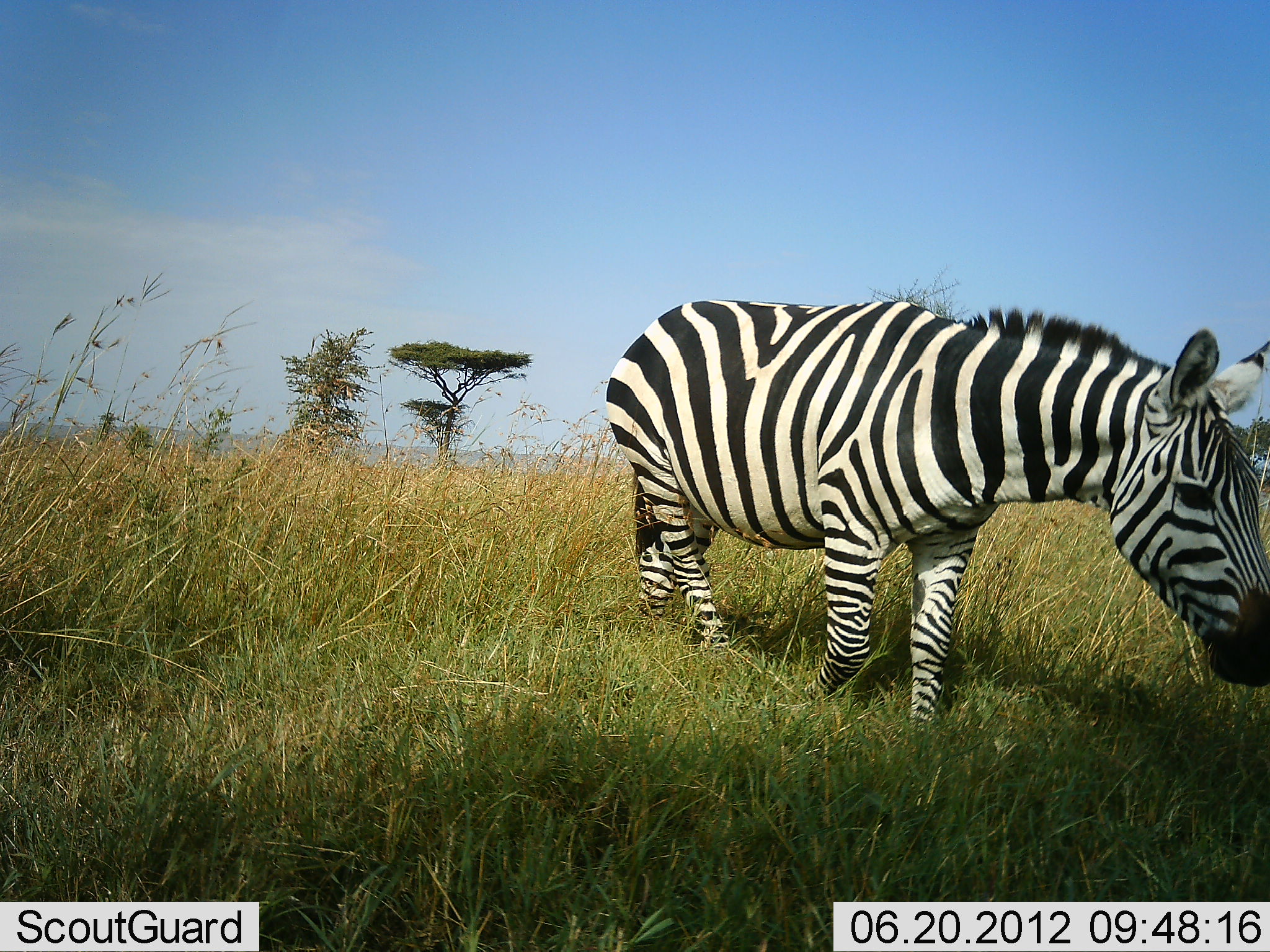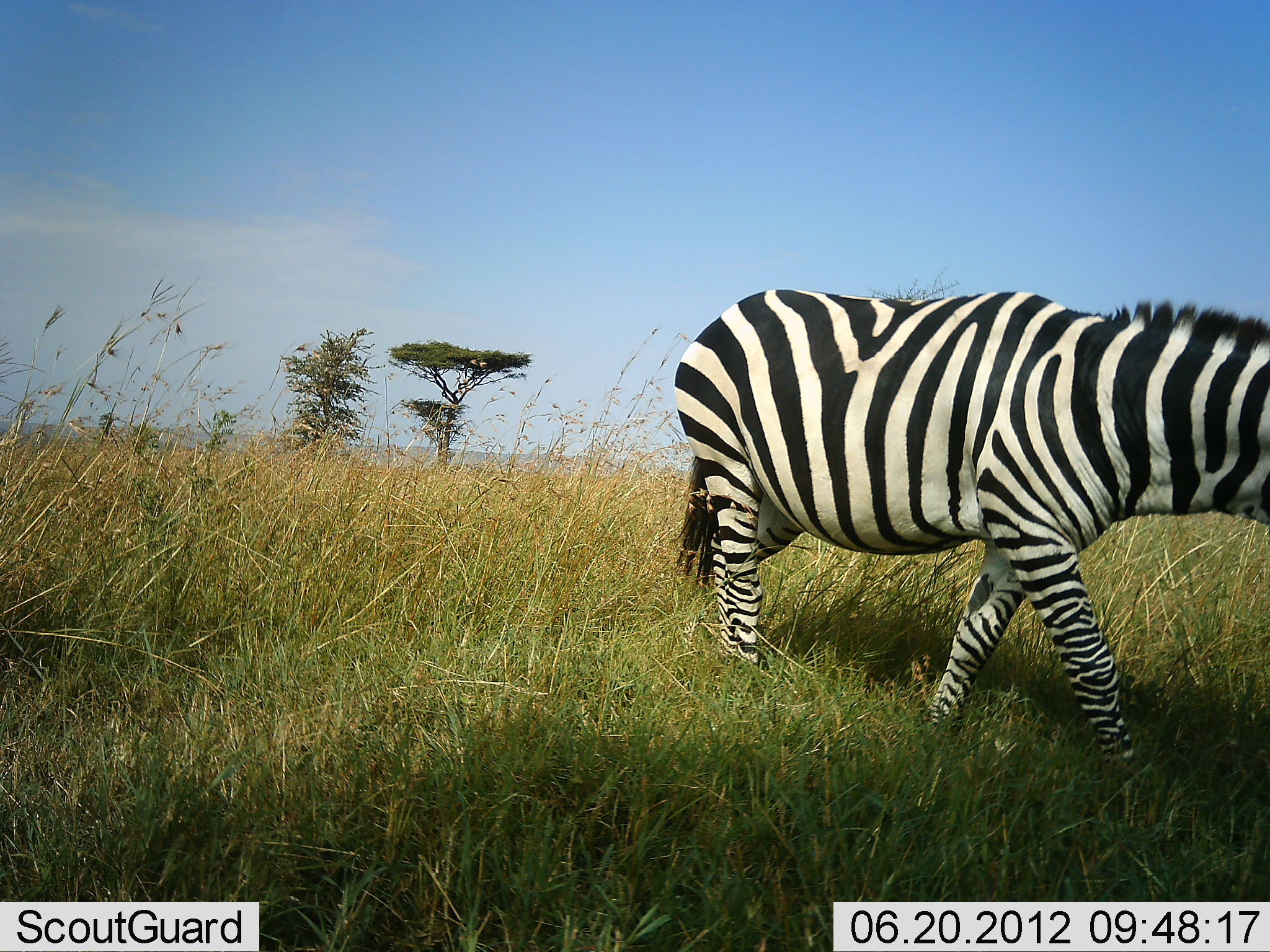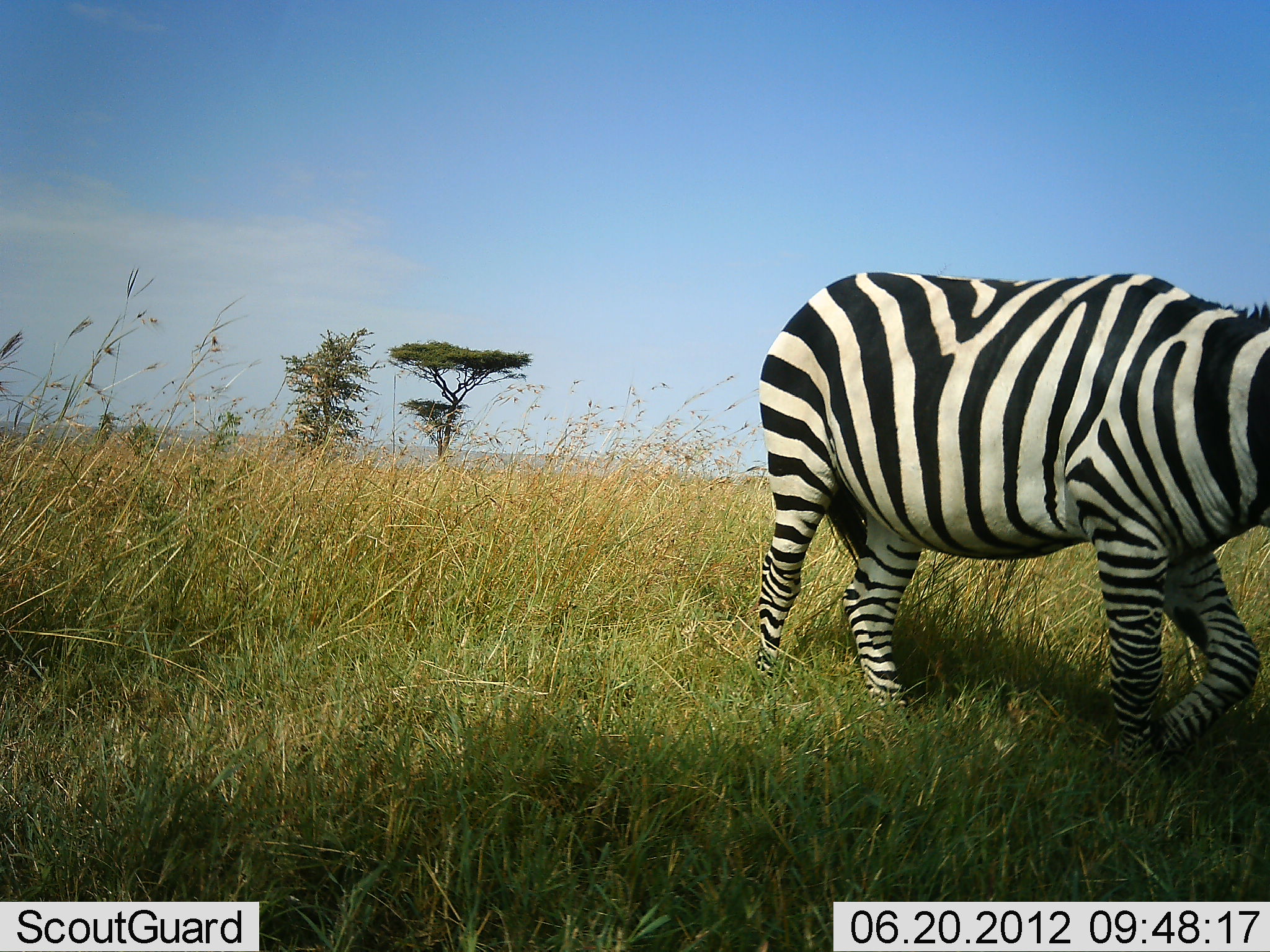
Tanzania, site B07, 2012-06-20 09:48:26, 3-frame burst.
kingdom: Animalia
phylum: Chordata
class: Mammalia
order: Perissodactyla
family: Equidae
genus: Equus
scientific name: Equus quagga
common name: plains zebra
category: zebra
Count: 1.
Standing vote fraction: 10%.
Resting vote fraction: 0%.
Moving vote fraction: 90%.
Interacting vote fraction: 0%.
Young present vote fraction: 0%.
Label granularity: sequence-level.